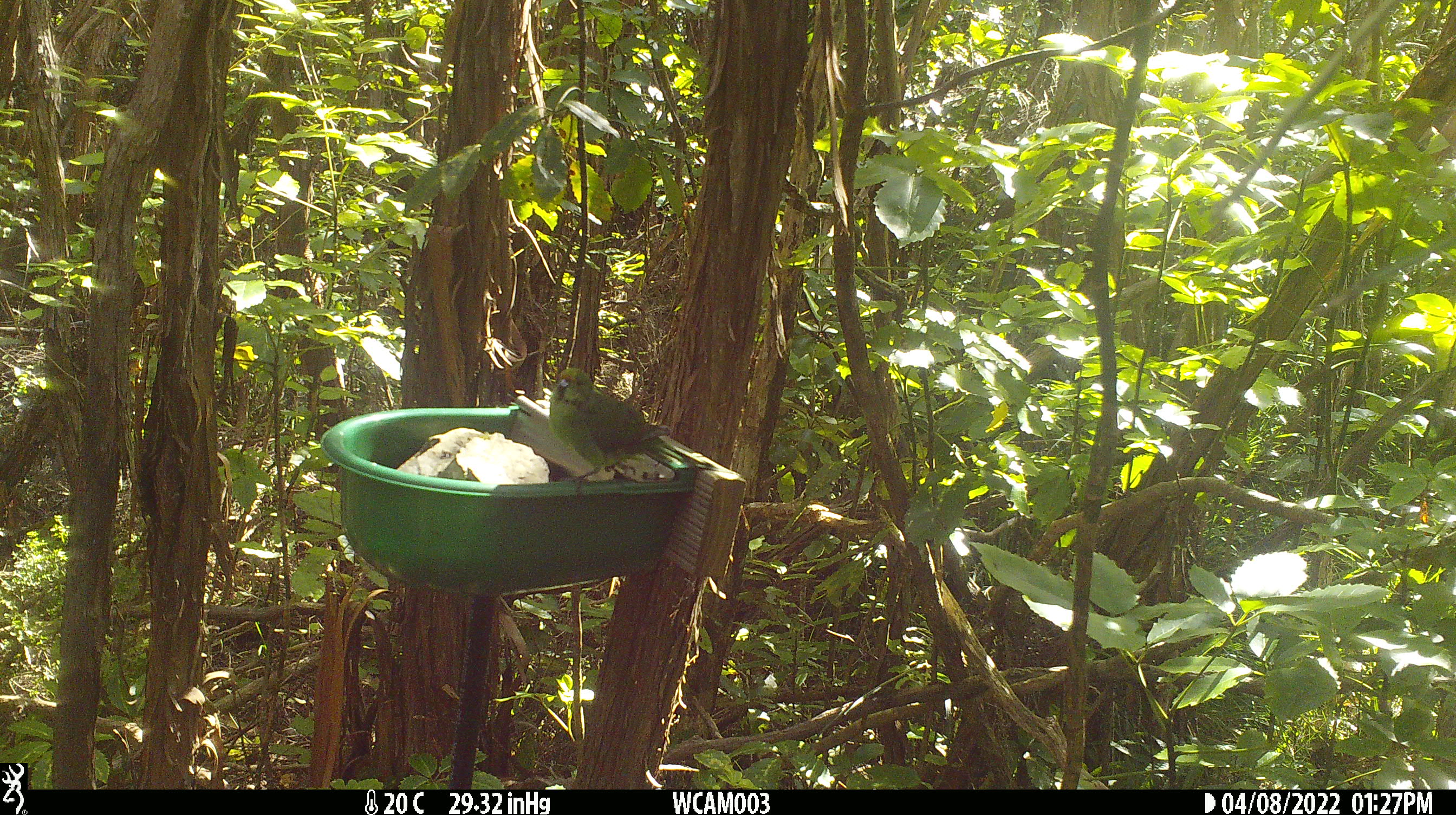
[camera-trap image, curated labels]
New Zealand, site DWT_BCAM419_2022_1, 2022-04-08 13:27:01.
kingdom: Animalia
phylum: Chordata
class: Aves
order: Psittaciformes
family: Psittaculidae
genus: Cyanoramphus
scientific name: Cyanoramphus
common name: parakeet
Parakeet (Cyanoramphus).